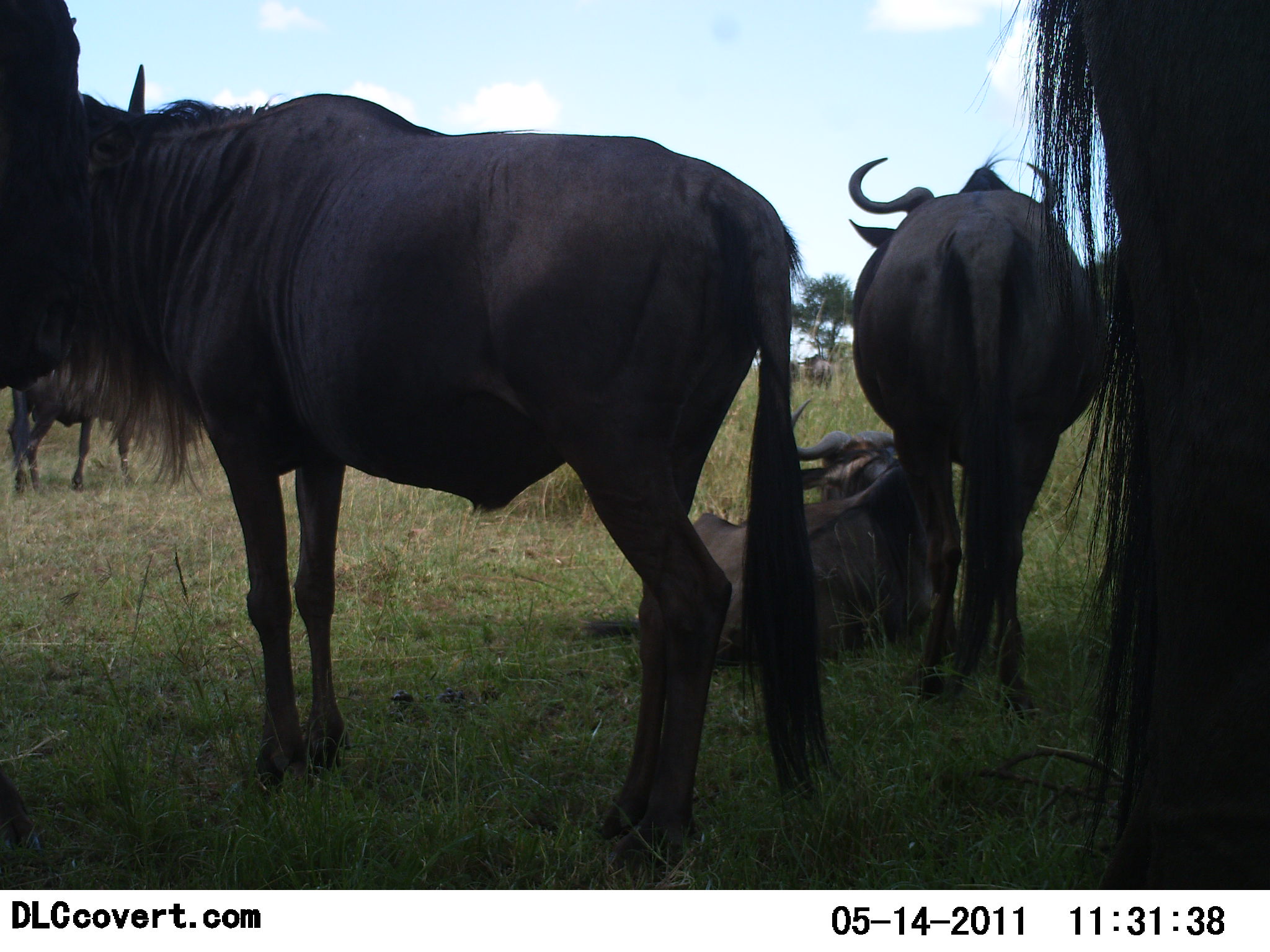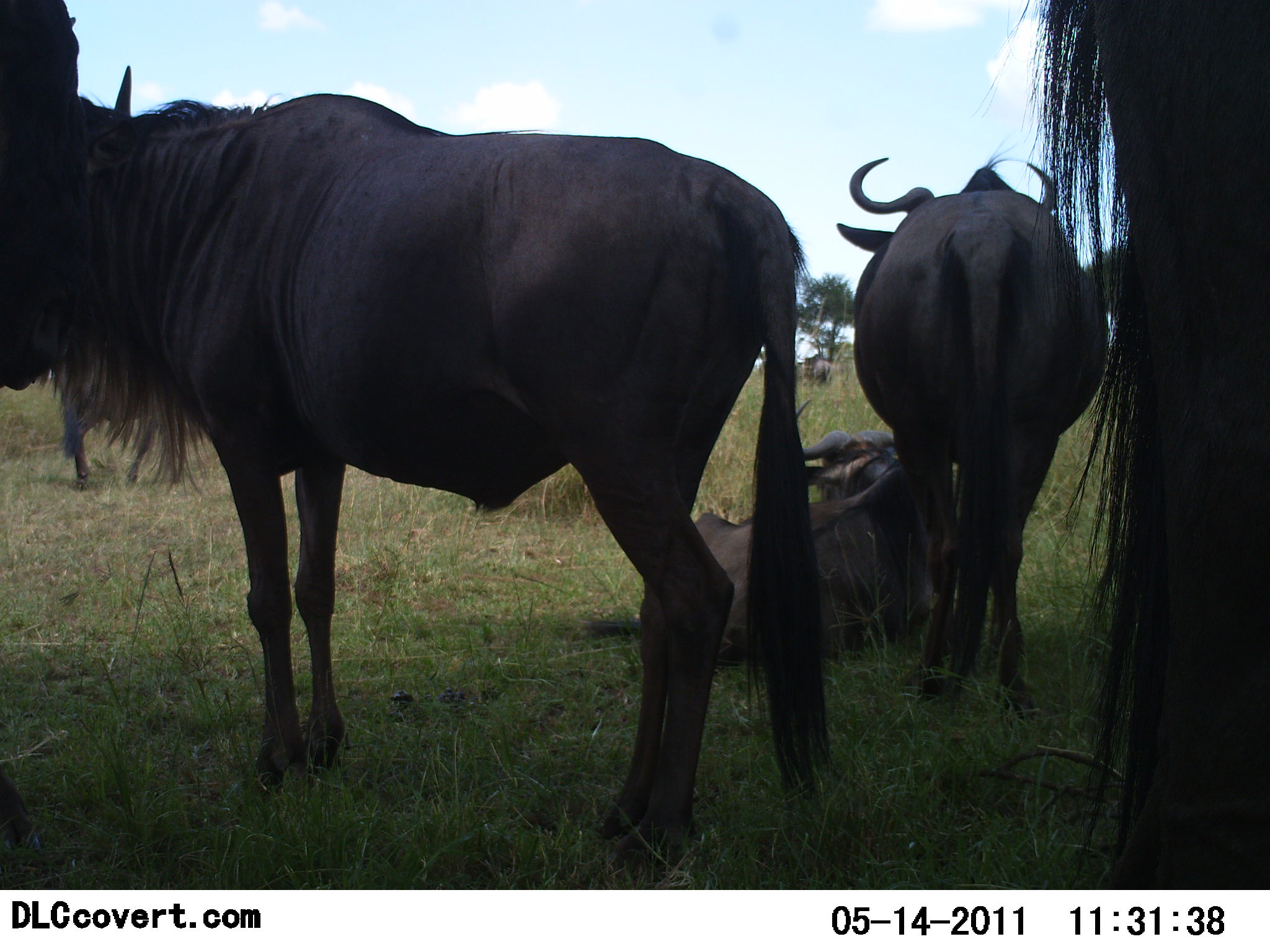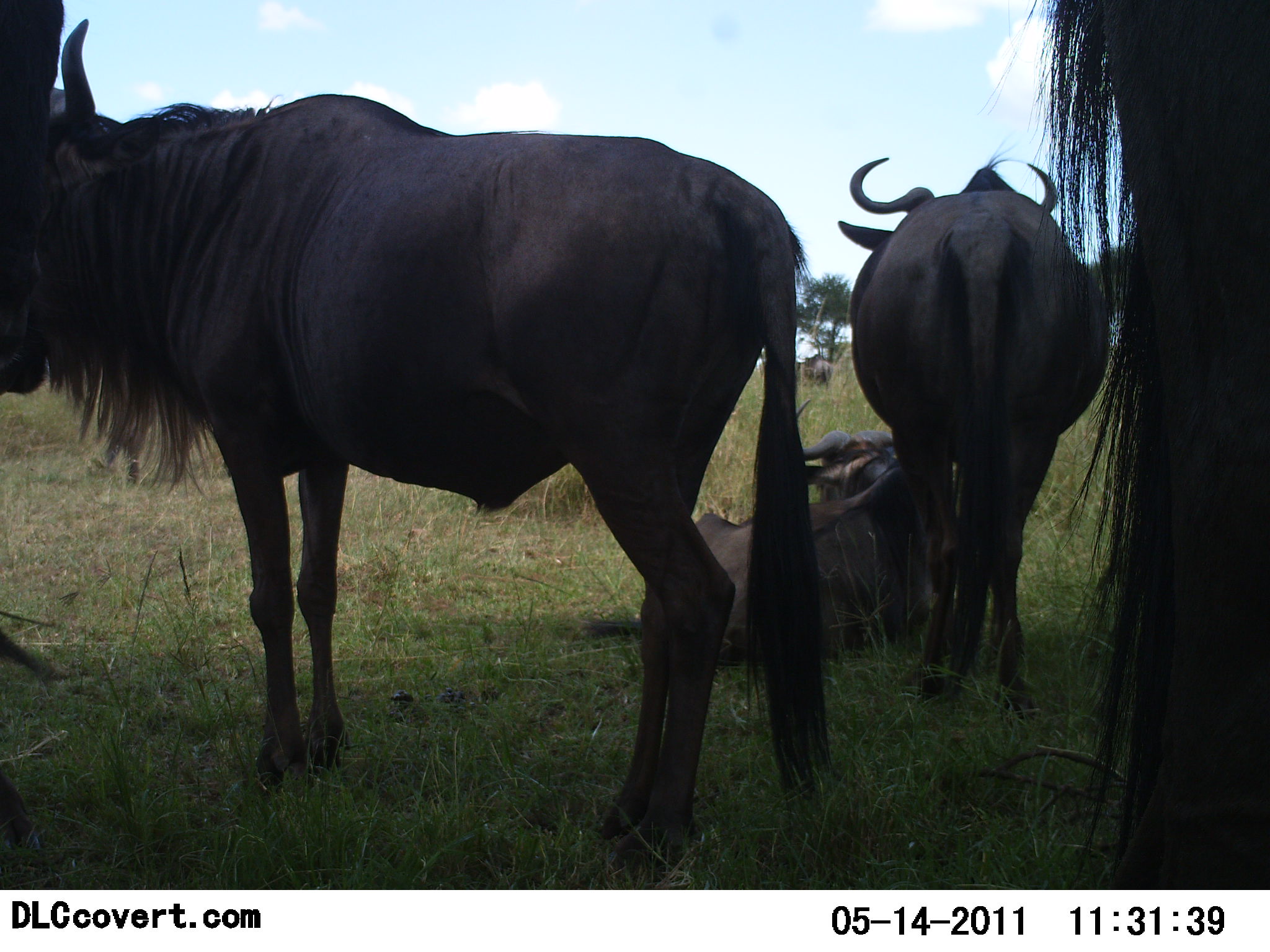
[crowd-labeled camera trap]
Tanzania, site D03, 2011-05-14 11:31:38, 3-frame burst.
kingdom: Animalia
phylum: Chordata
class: Mammalia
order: Artiodactyla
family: Bovidae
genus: Connochaetes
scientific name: Connochaetes taurinus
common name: blue wildebeest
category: wildebeest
Wildebeest (blue wildebeest) (Connochaetes taurinus), count 5. Behavior (volunteer vote fractions): standing 82%, resting 100%, moving 9%, interacting 0%. Young present (vote fraction): 0%. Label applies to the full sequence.